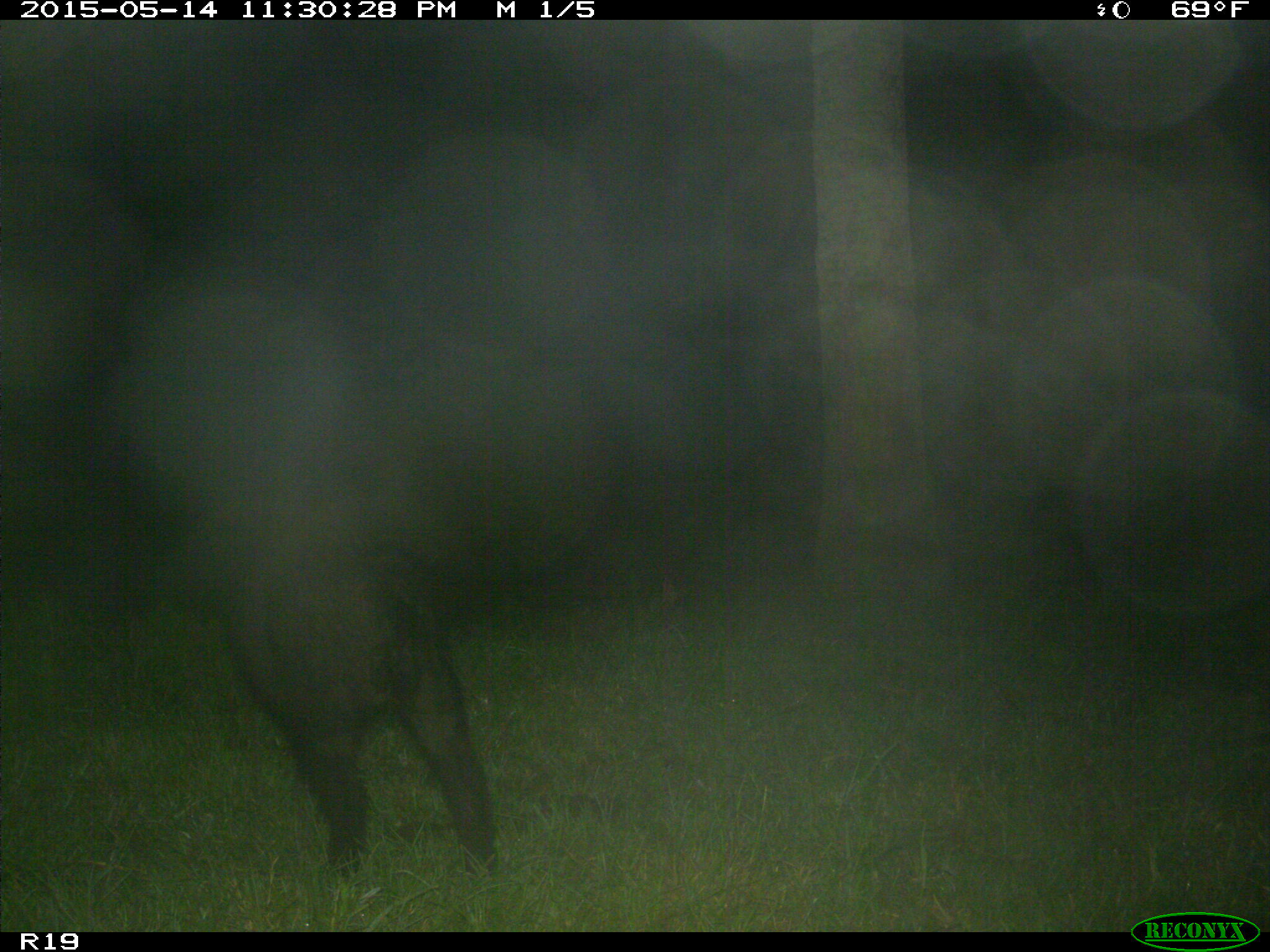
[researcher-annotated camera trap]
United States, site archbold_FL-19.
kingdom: Animalia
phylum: Chordata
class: Mammalia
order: Artiodactyla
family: Suidae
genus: Sus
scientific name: Sus scrofa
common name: wild boar